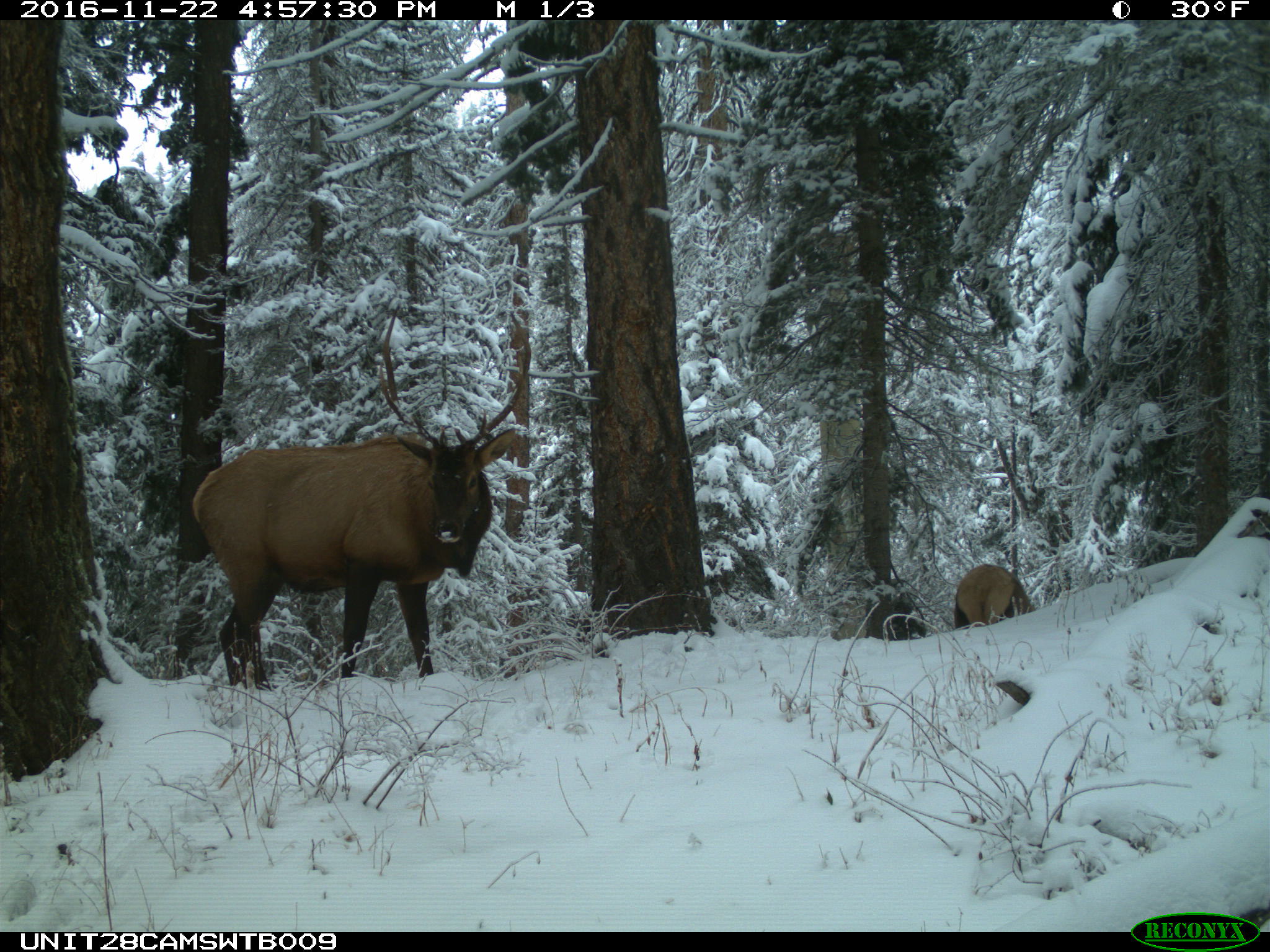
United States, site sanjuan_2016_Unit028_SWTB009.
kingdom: Animalia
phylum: Chordata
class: Mammalia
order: Artiodactyla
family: Cervidae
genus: Cervus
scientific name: Cervus elaphus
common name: red deer